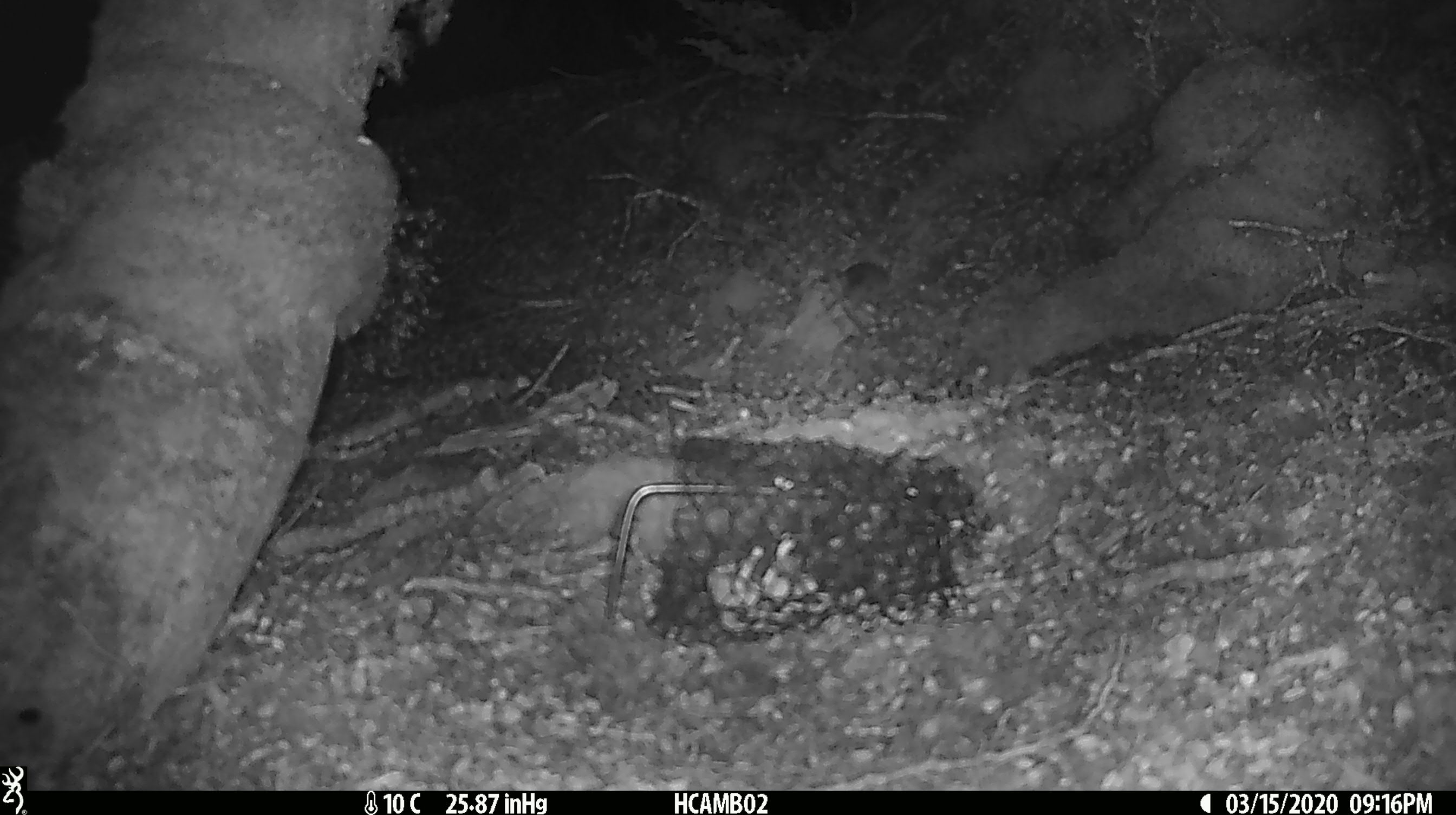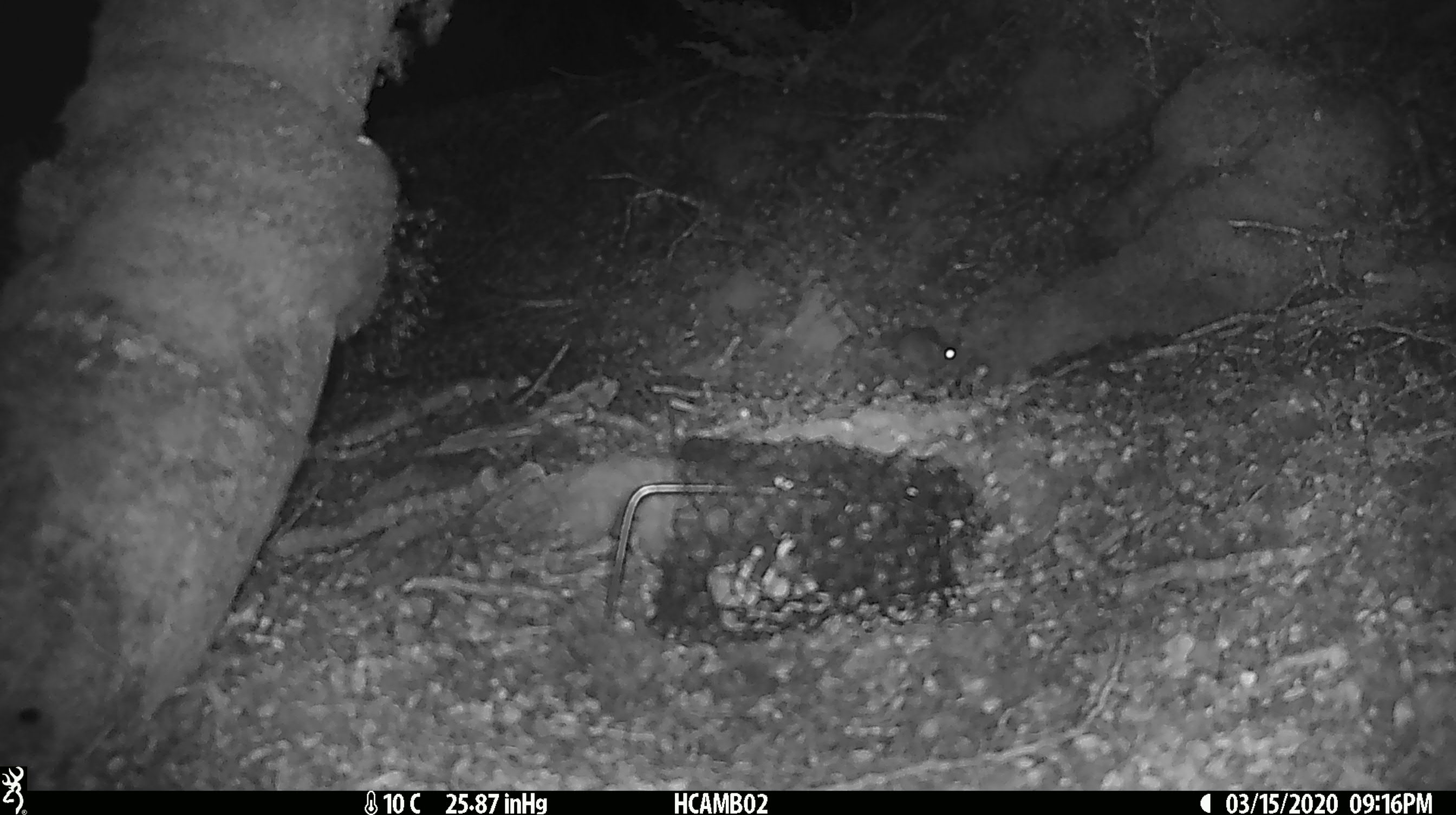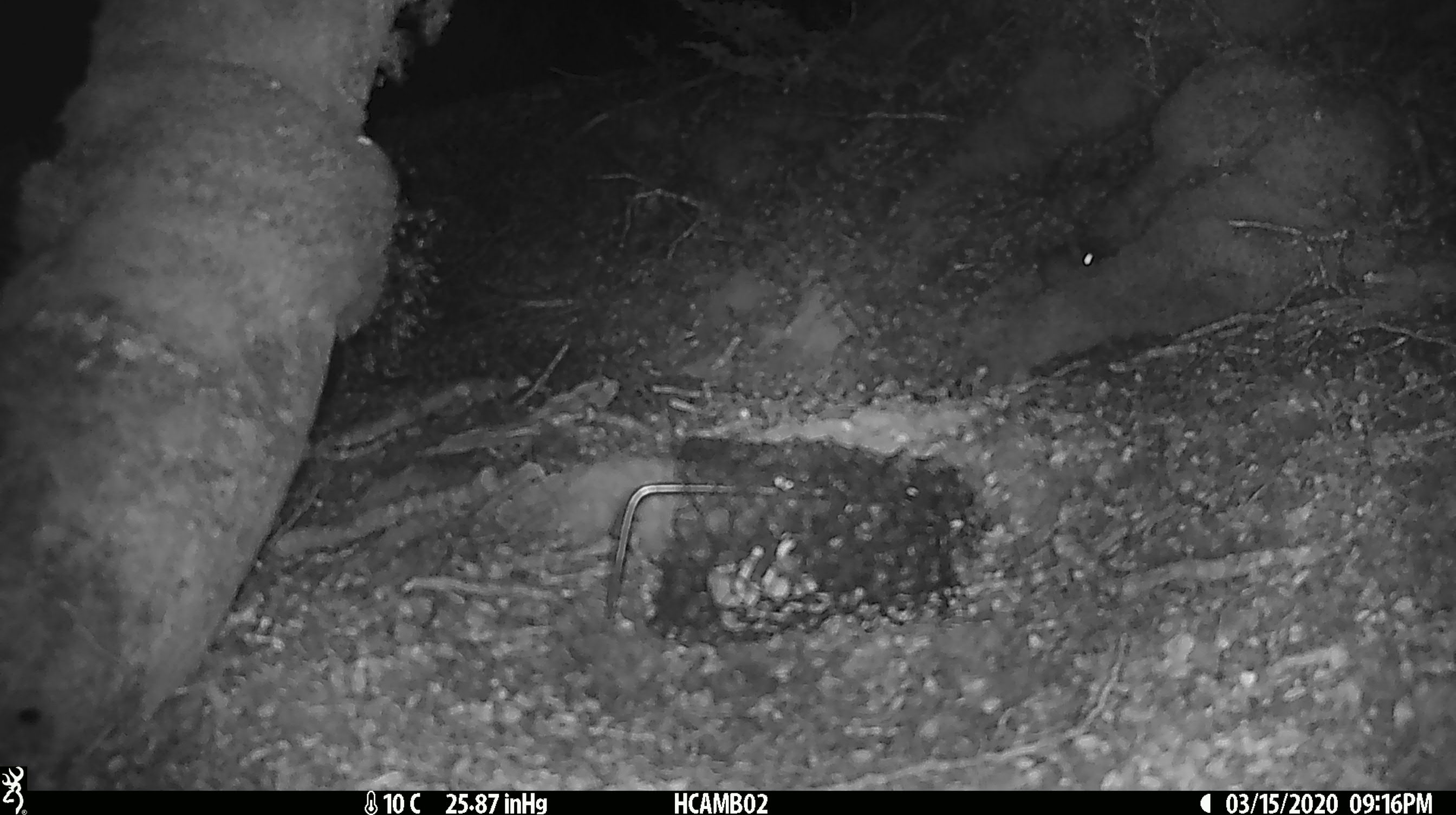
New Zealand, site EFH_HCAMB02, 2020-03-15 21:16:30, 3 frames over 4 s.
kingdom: Animalia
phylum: Chordata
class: Mammalia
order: Rodentia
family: Muridae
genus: Mus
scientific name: Mus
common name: mouse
Mouse (Mus).